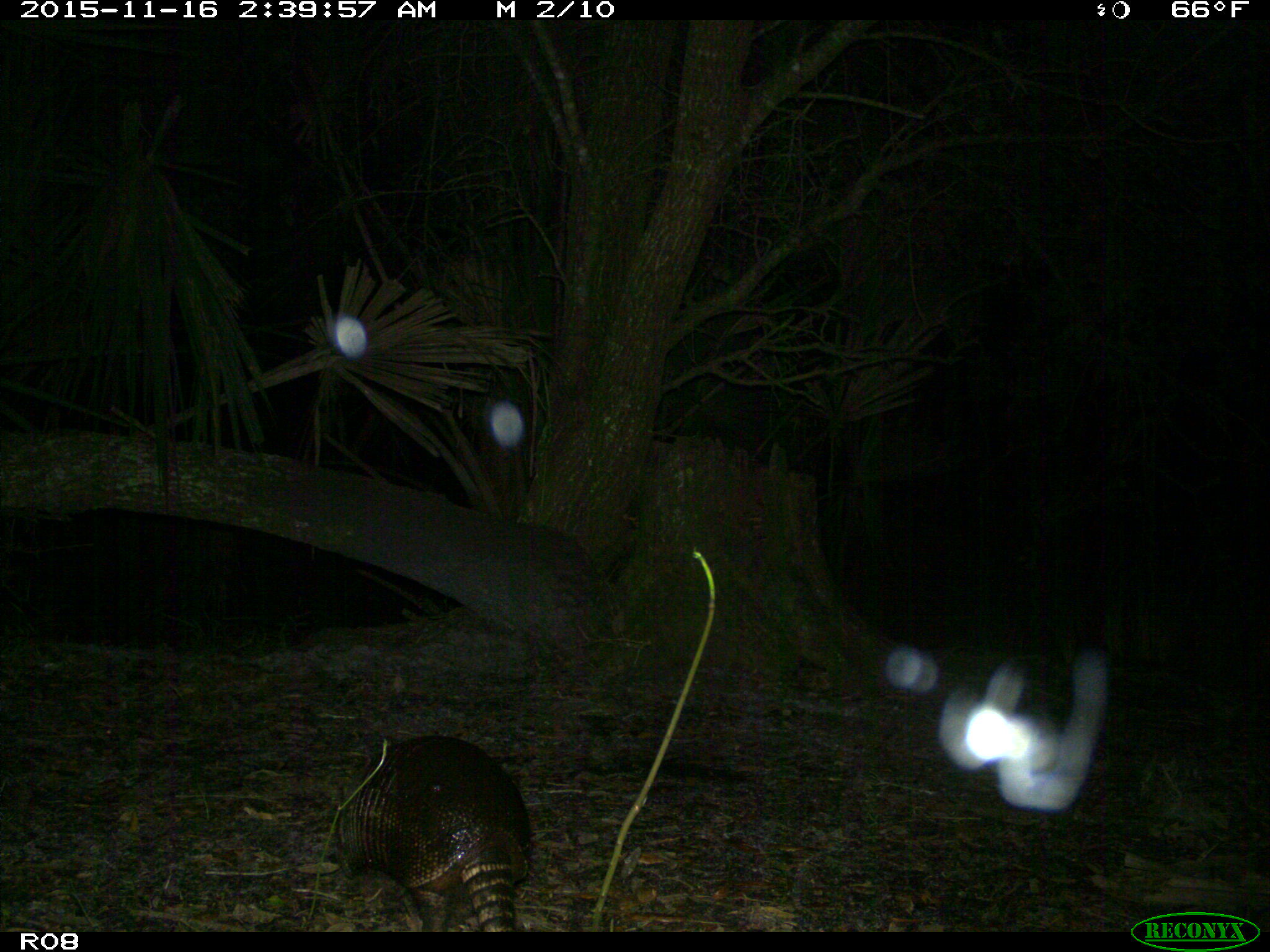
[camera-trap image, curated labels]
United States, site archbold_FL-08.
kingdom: Animalia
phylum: Chordata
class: Mammalia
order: Cingulata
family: Dasypodidae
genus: Dasypus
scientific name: Dasypus novemcinctus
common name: nine-banded armadillo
Dasypus novemcinctus (nine-banded armadillo).